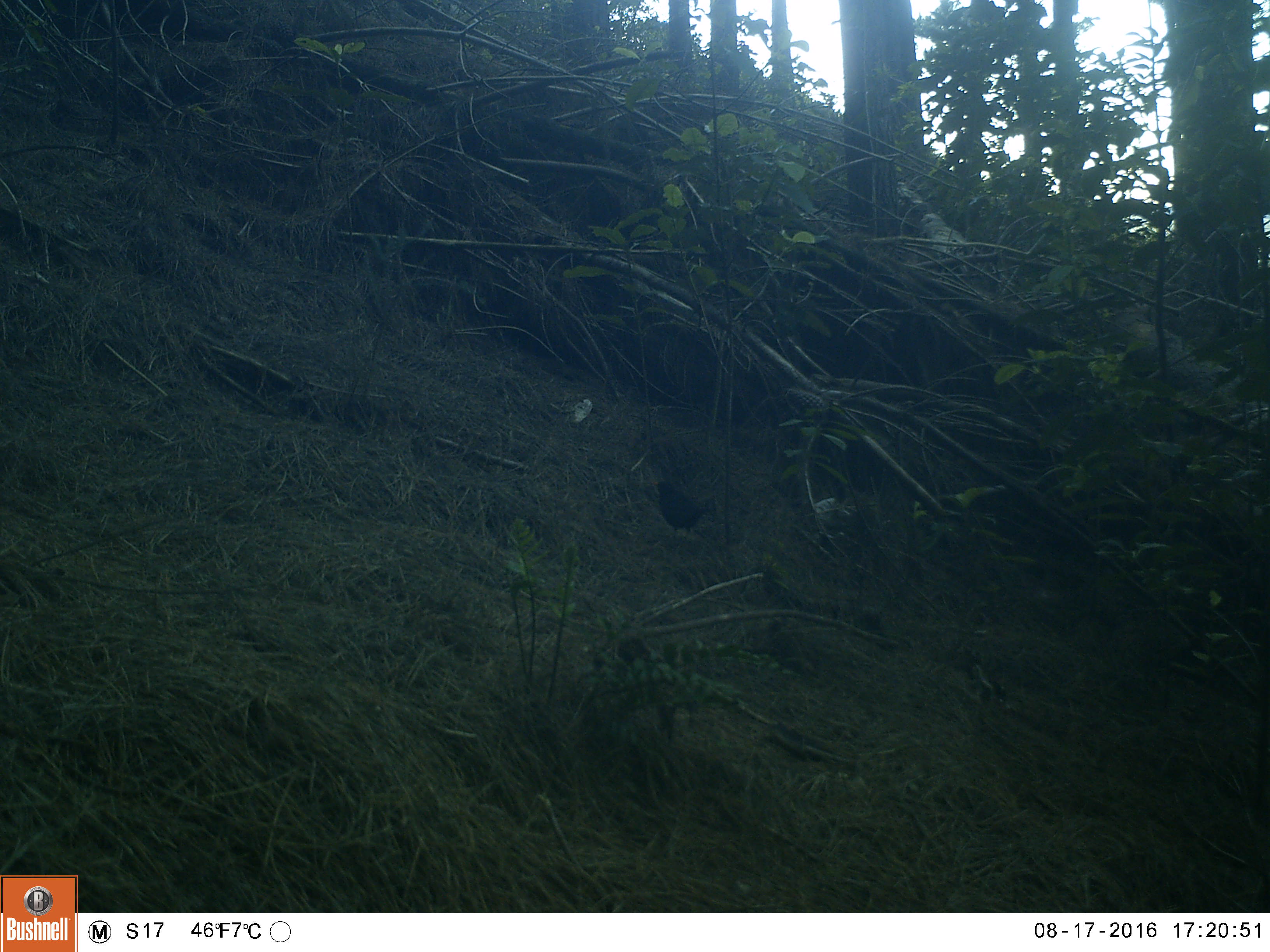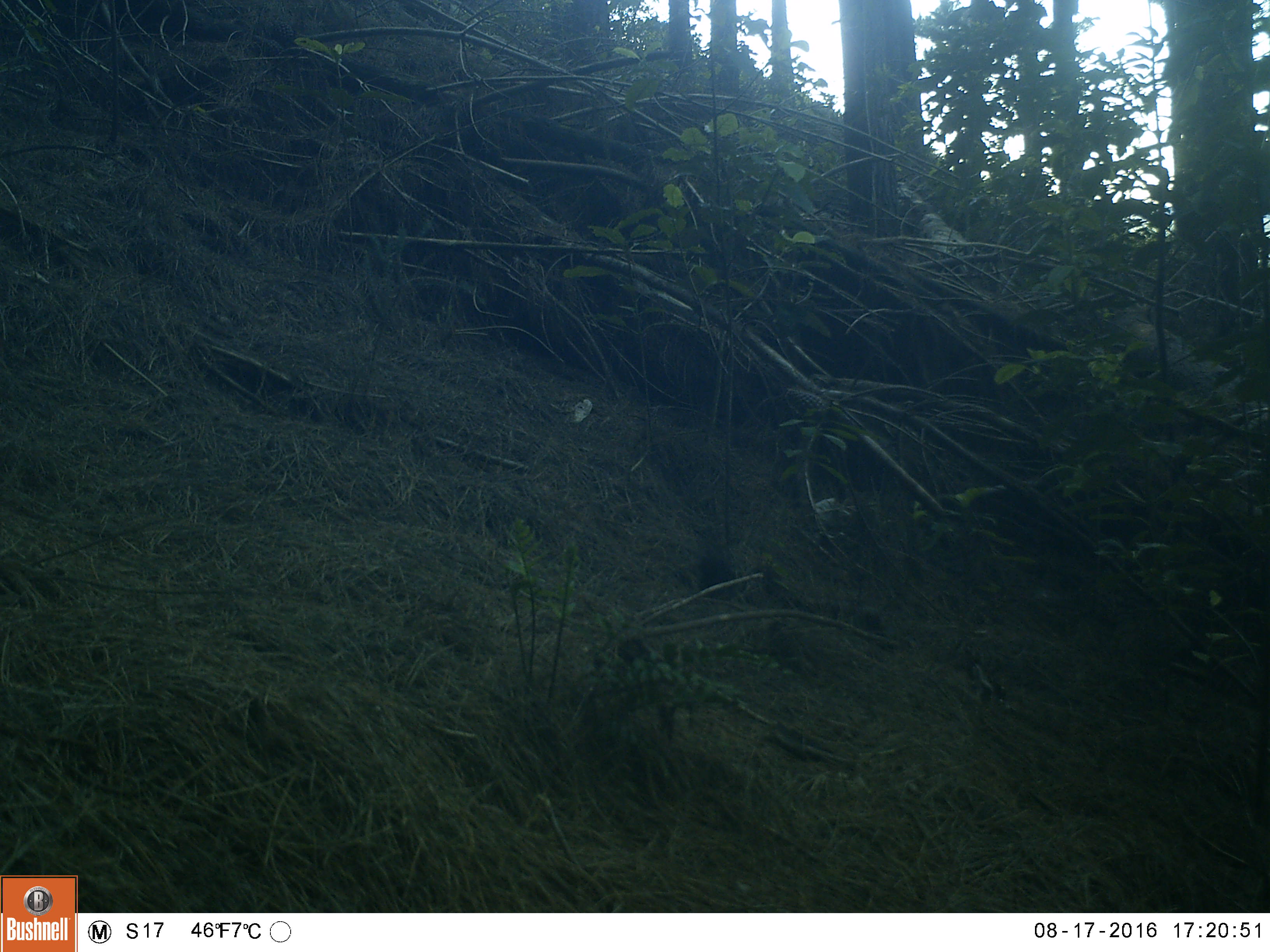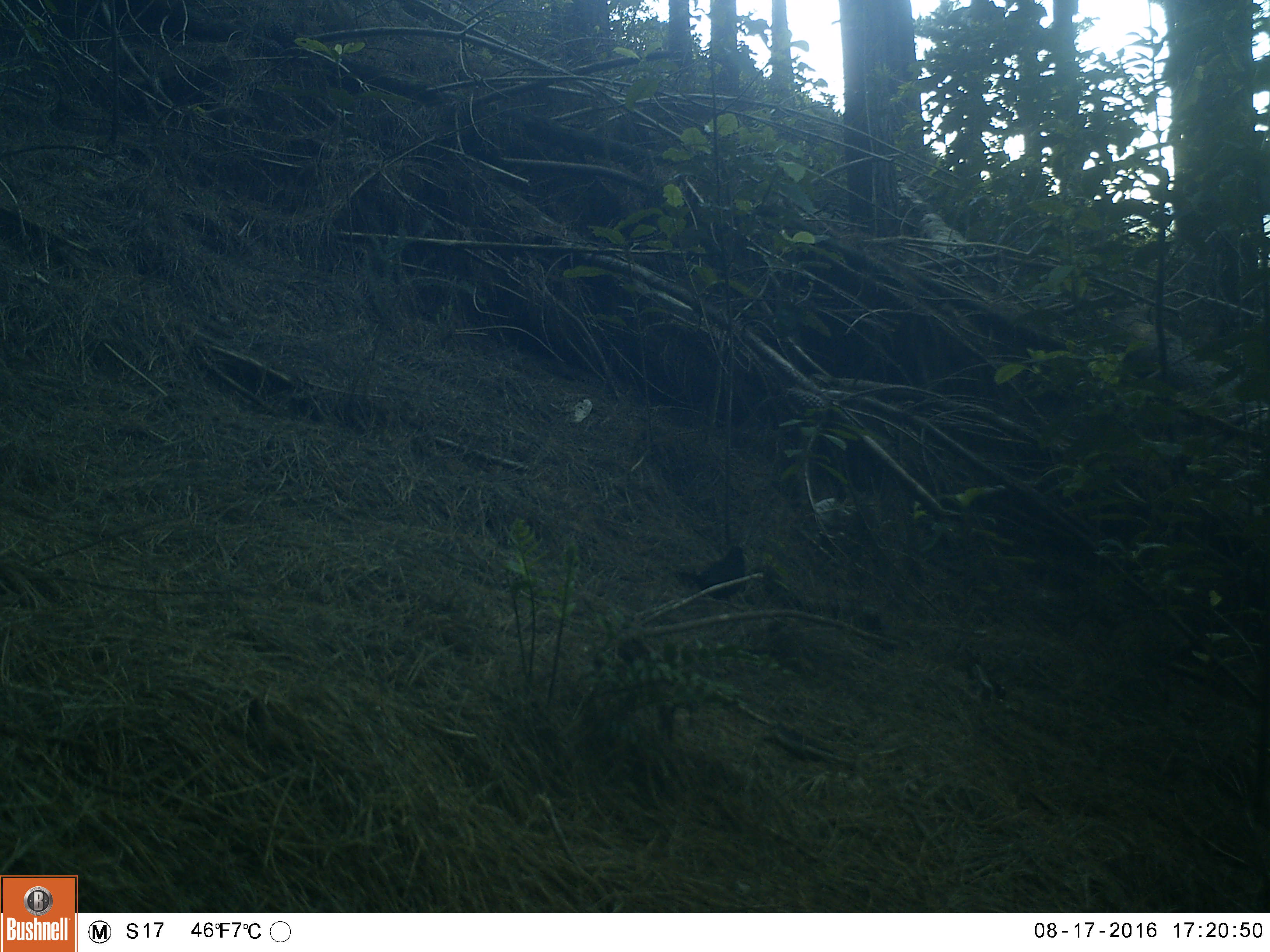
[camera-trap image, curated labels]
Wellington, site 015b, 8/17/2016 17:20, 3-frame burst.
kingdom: Animalia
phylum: Chordata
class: Aves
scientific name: Aves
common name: bird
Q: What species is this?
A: Bird (Aves).